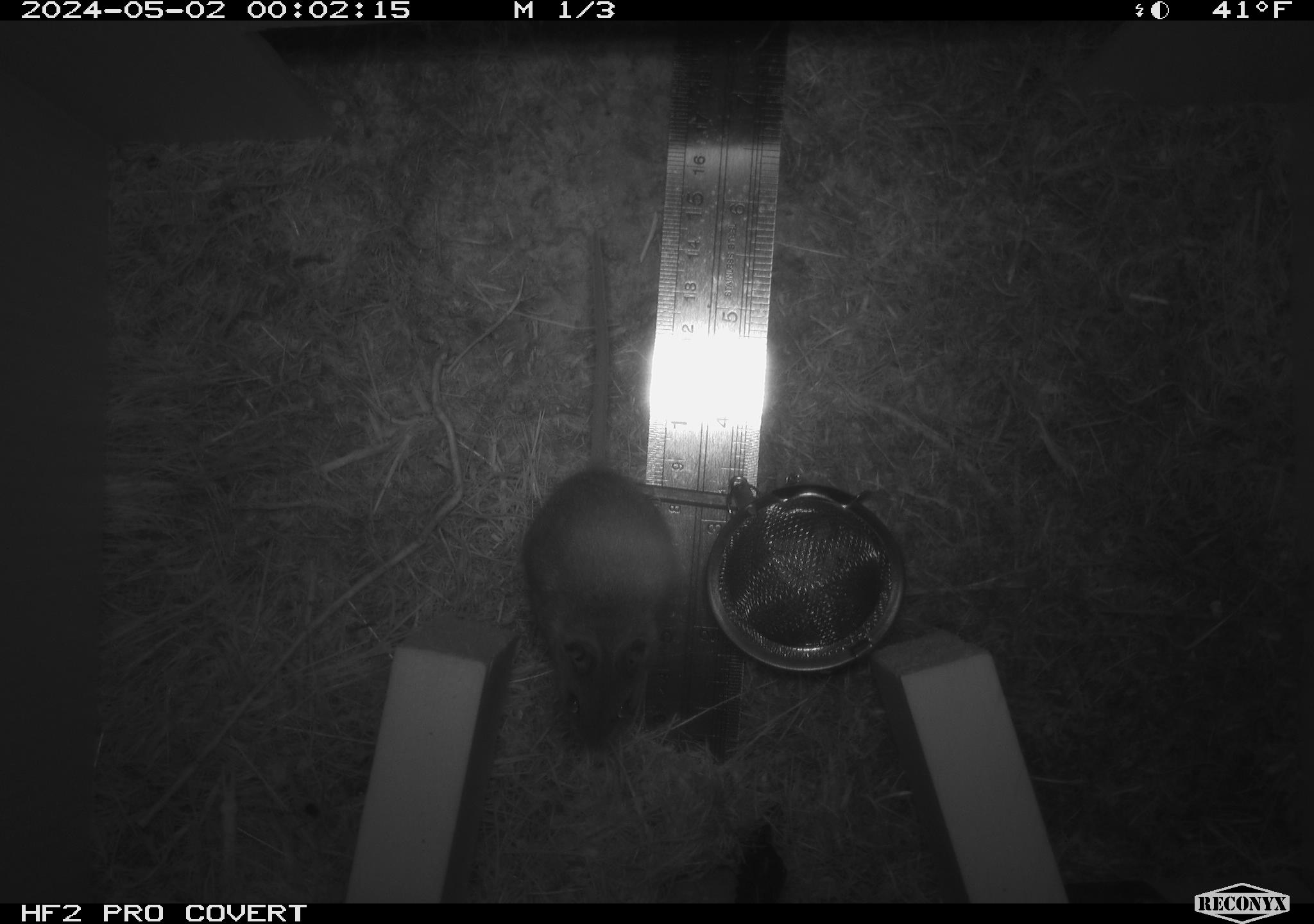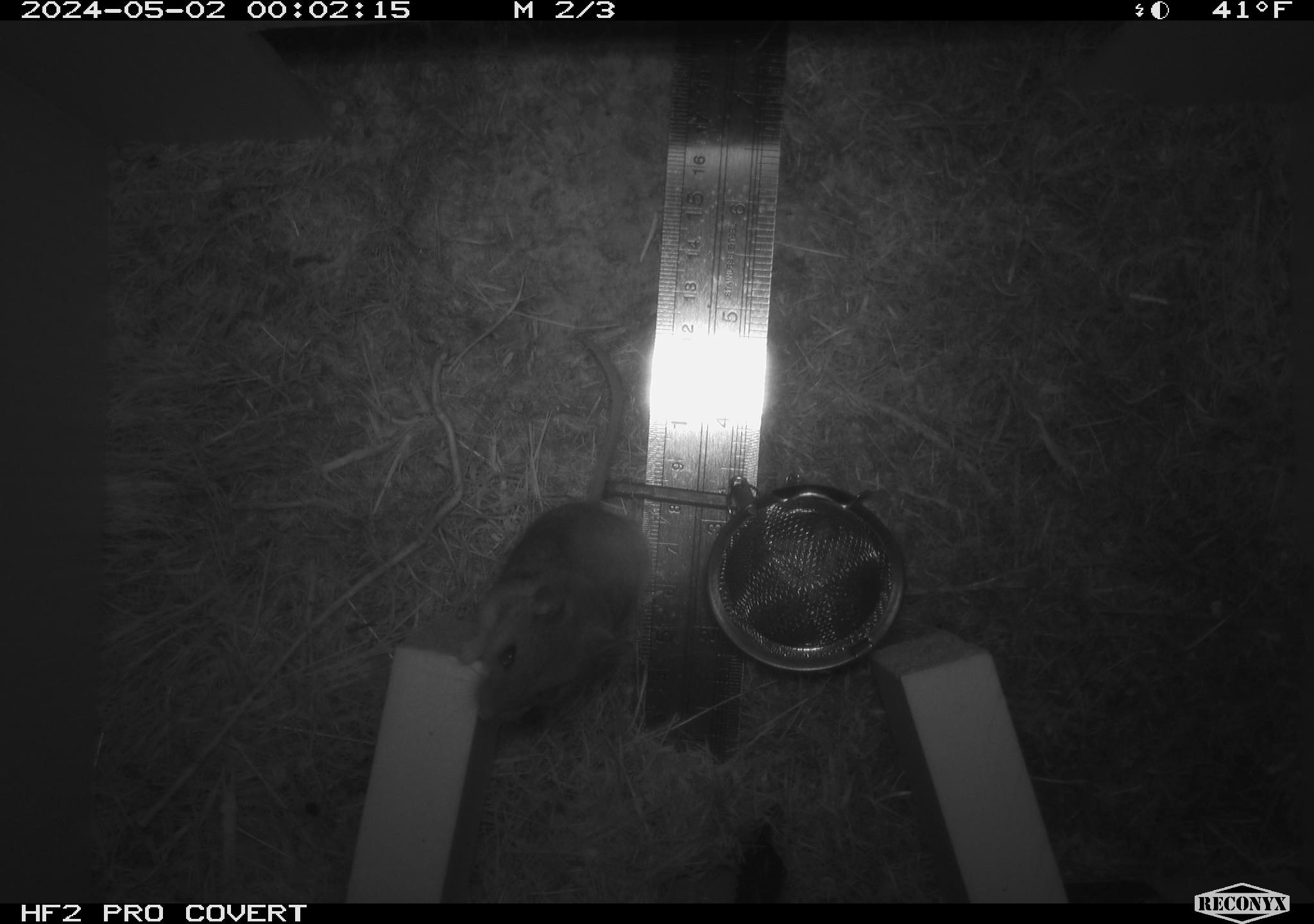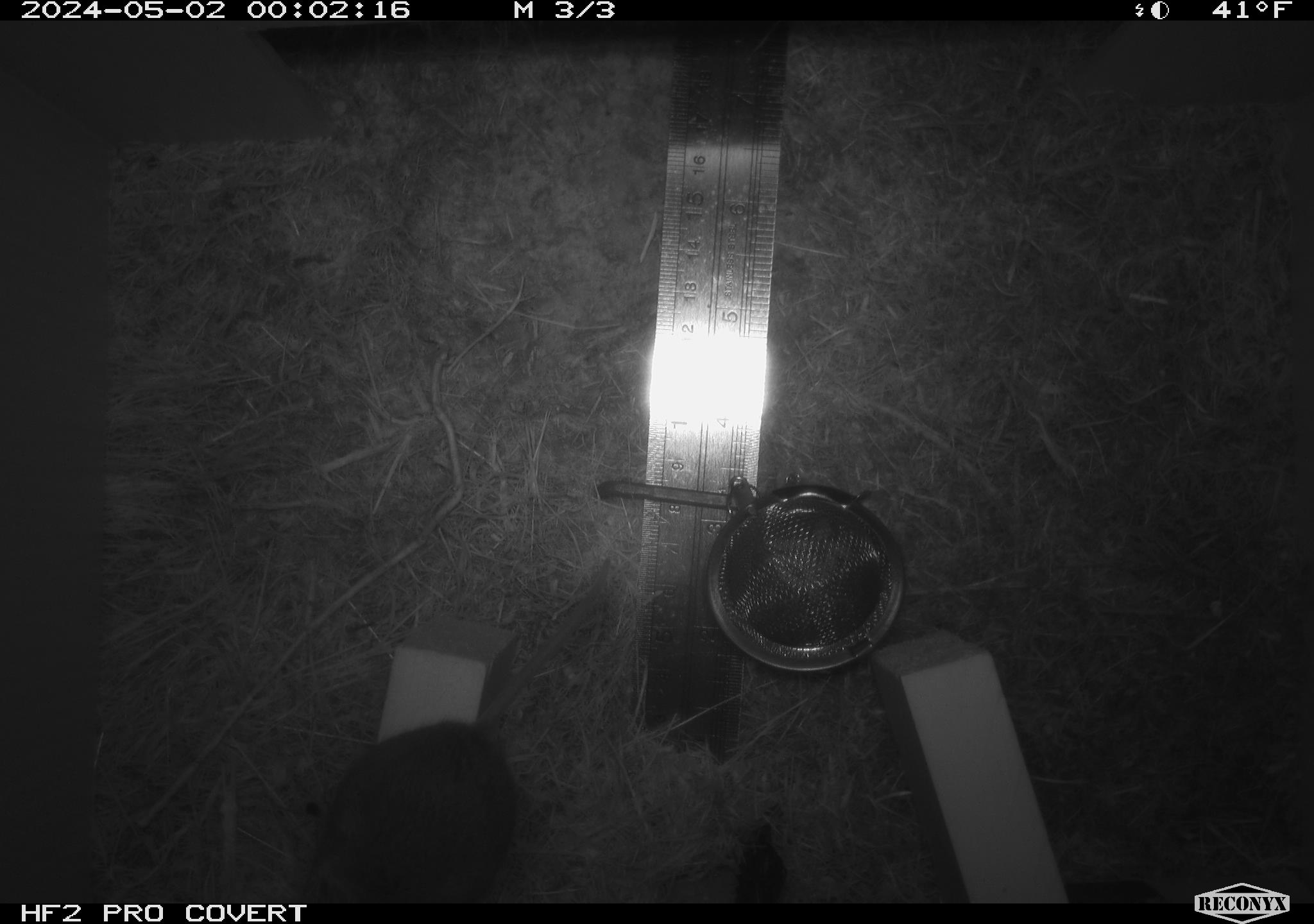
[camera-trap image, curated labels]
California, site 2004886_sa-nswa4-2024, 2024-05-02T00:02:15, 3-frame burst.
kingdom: Animalia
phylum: Arthropoda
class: Malacostraca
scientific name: Malacostraca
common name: amphipods, crabs, isopods, krill, lobsters and shrimps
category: malacostracan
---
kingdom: Animalia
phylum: Chordata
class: Mammalia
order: Rodentia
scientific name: Rodentia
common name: mouse species